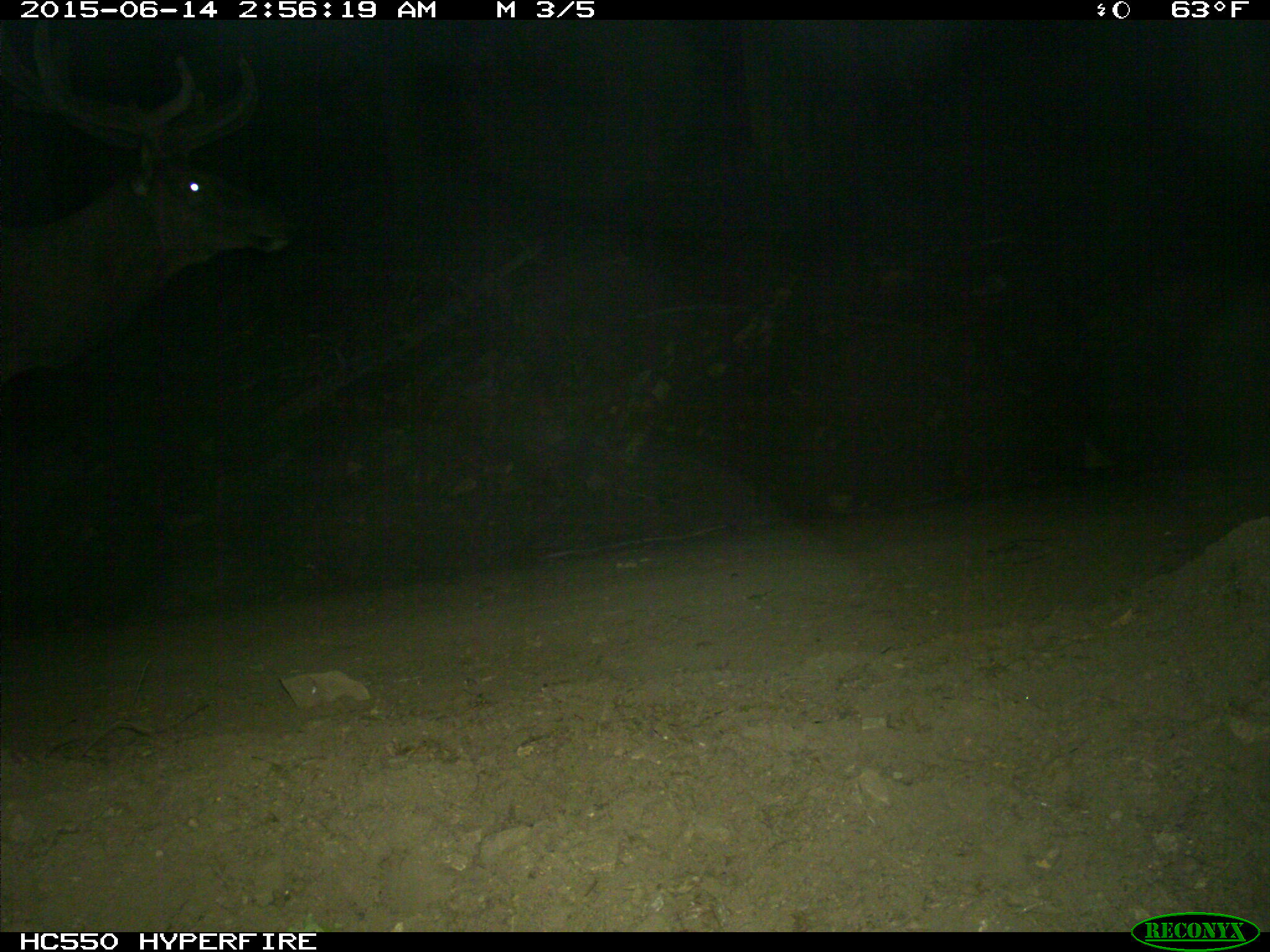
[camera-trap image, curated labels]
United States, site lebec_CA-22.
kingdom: Animalia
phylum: Chordata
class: Mammalia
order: Artiodactyla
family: Cervidae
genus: Cervus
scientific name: Cervus canadensis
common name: elk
Cervus canadensis (elk).